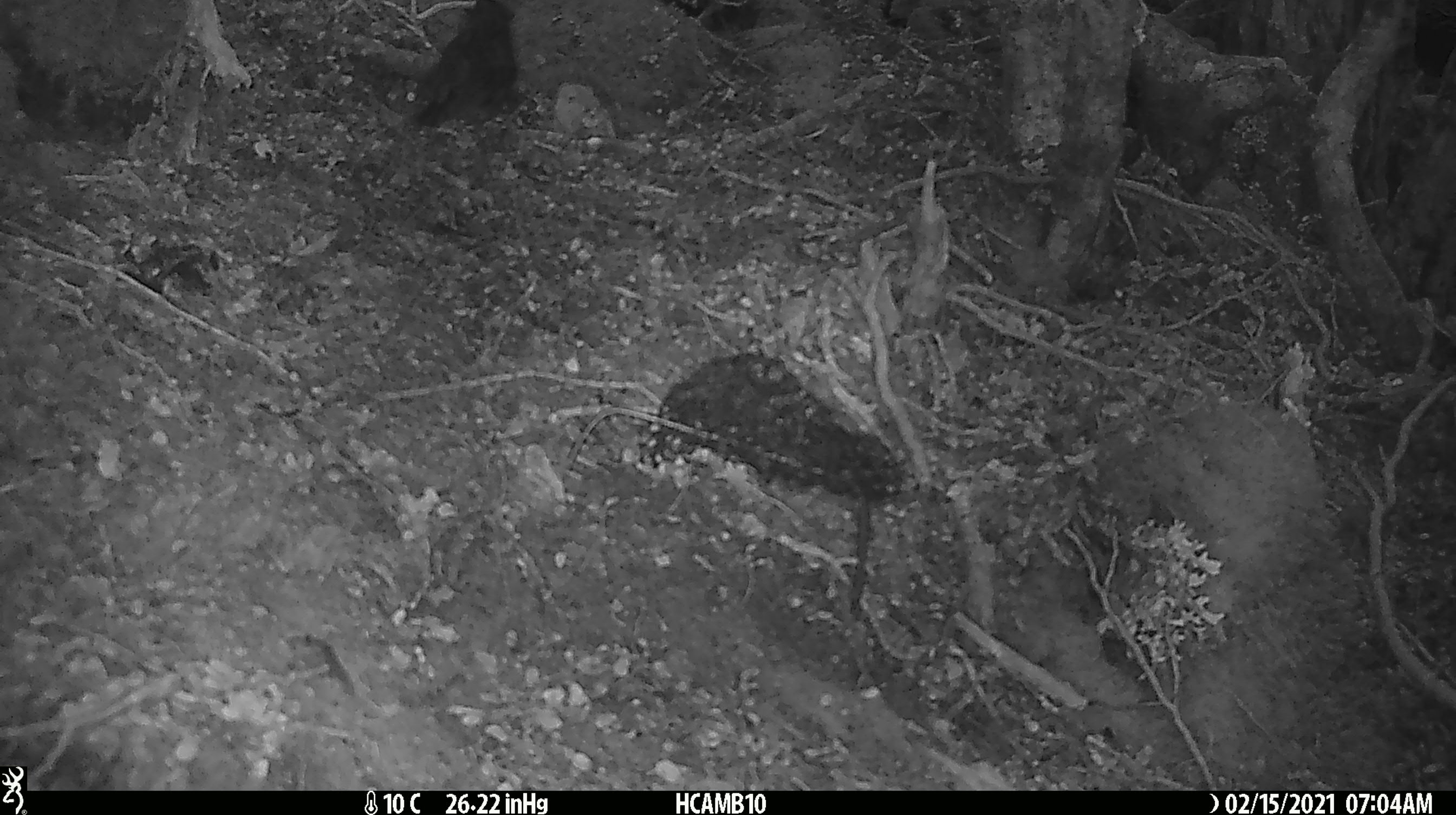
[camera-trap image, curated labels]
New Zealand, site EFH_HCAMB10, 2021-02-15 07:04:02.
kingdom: Animalia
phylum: Chordata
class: Aves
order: Passeriformes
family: Petroicidae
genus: Petroica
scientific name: Petroica australis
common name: new zealand robin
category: robin